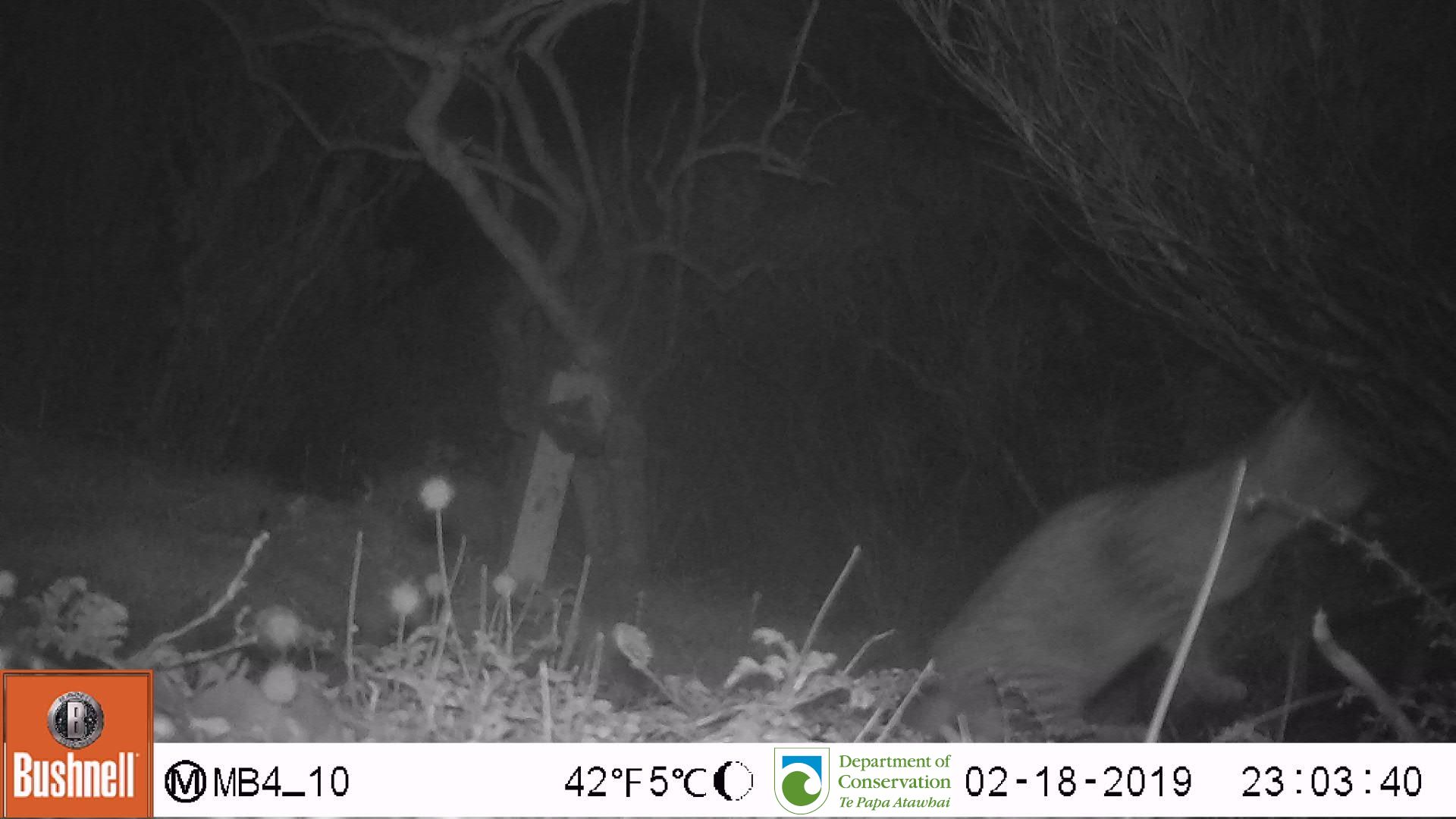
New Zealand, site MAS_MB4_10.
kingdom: Animalia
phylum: Chordata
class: Mammalia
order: Carnivora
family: Felidae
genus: Felis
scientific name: Felis catus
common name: domestic cat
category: cat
Cat (domestic cat) (Felis catus).